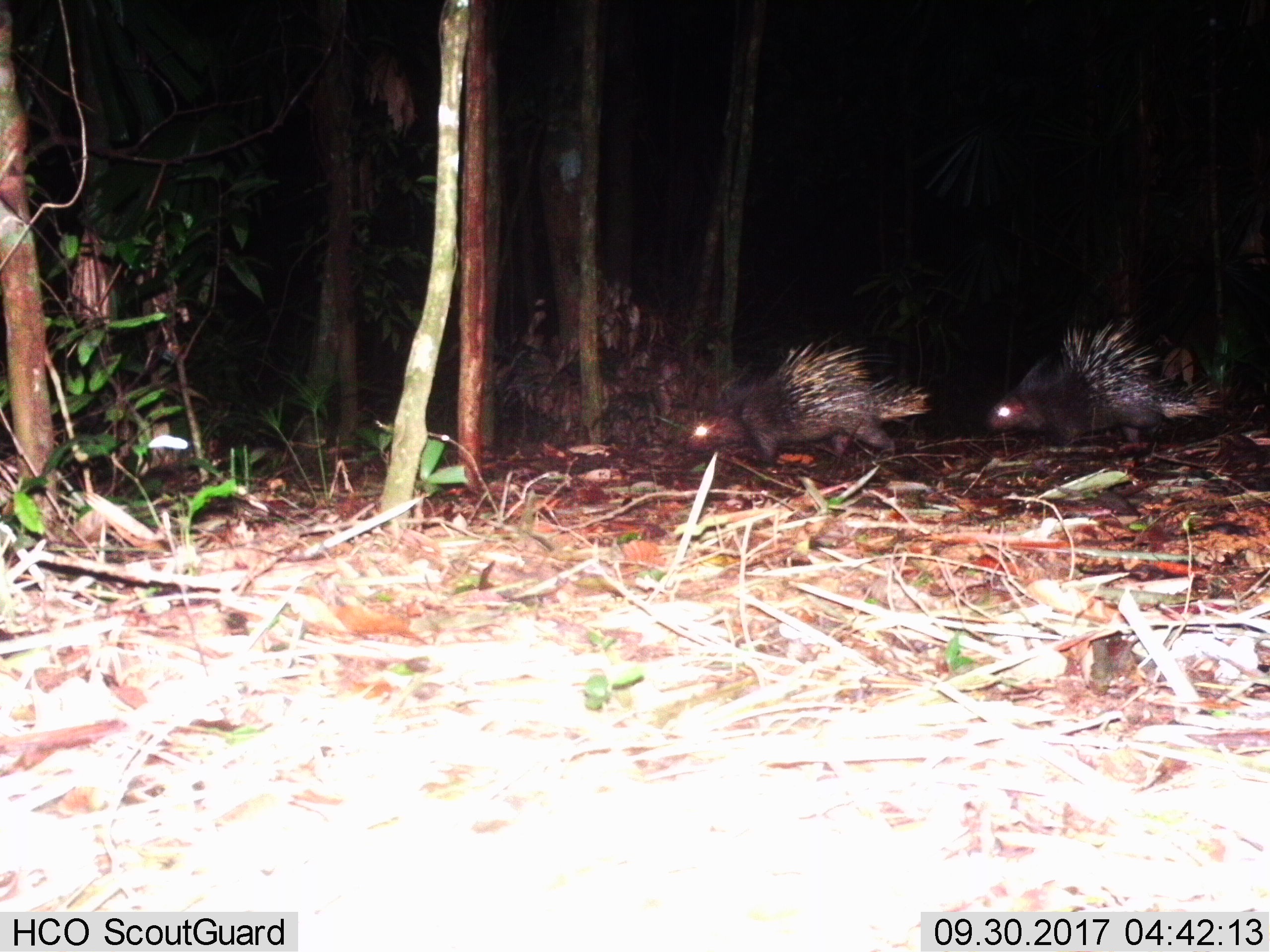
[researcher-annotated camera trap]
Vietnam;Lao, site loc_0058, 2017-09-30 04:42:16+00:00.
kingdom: Animalia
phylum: Chordata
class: Mammalia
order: Rodentia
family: Hystricidae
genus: Hystrix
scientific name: Hystrix brachyura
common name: malayan porcupine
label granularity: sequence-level